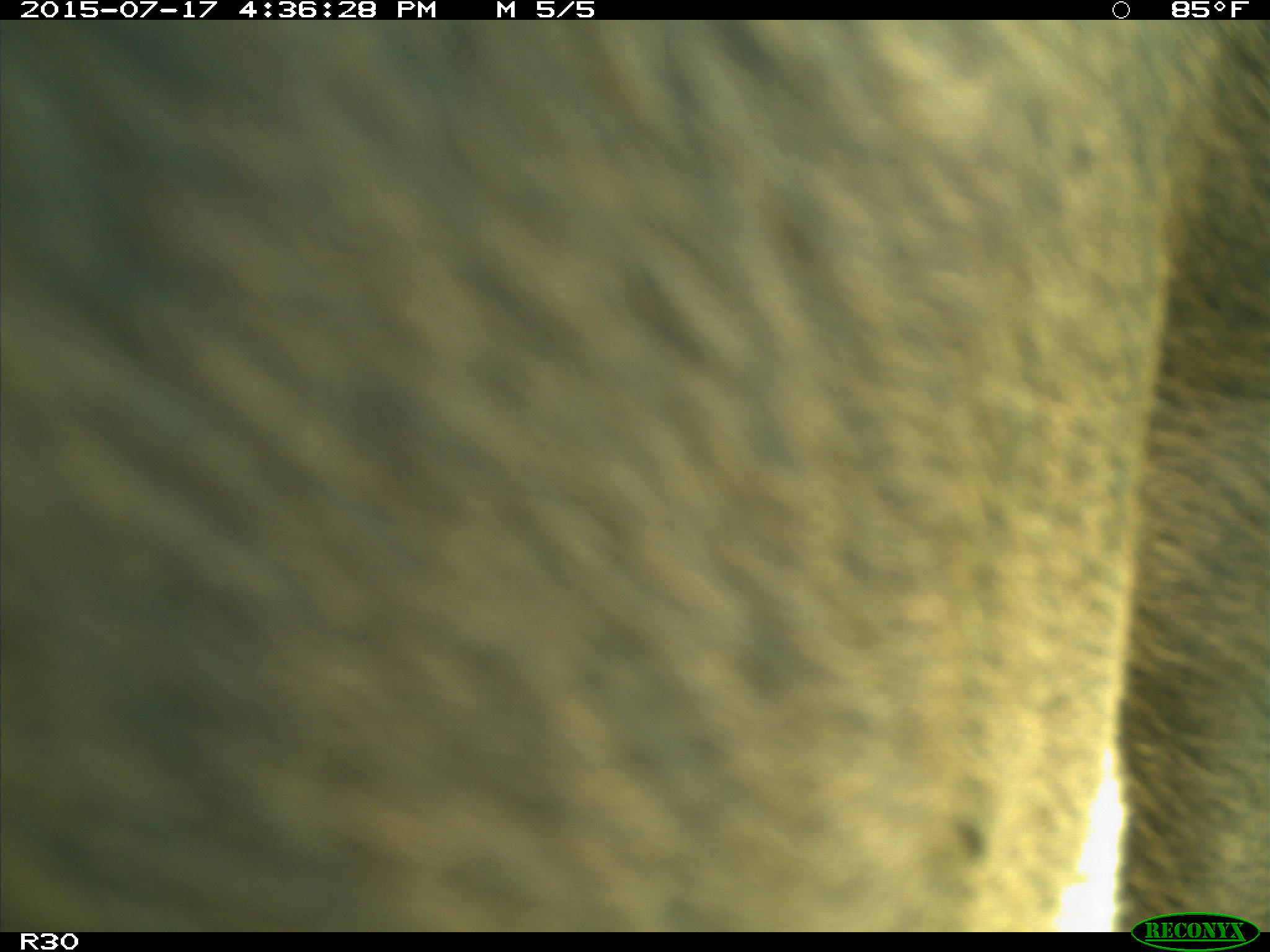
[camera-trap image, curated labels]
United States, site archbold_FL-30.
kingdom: Animalia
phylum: Chordata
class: Mammalia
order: Artiodactyla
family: Bovidae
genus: Bos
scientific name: Bos taurus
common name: domestic cow